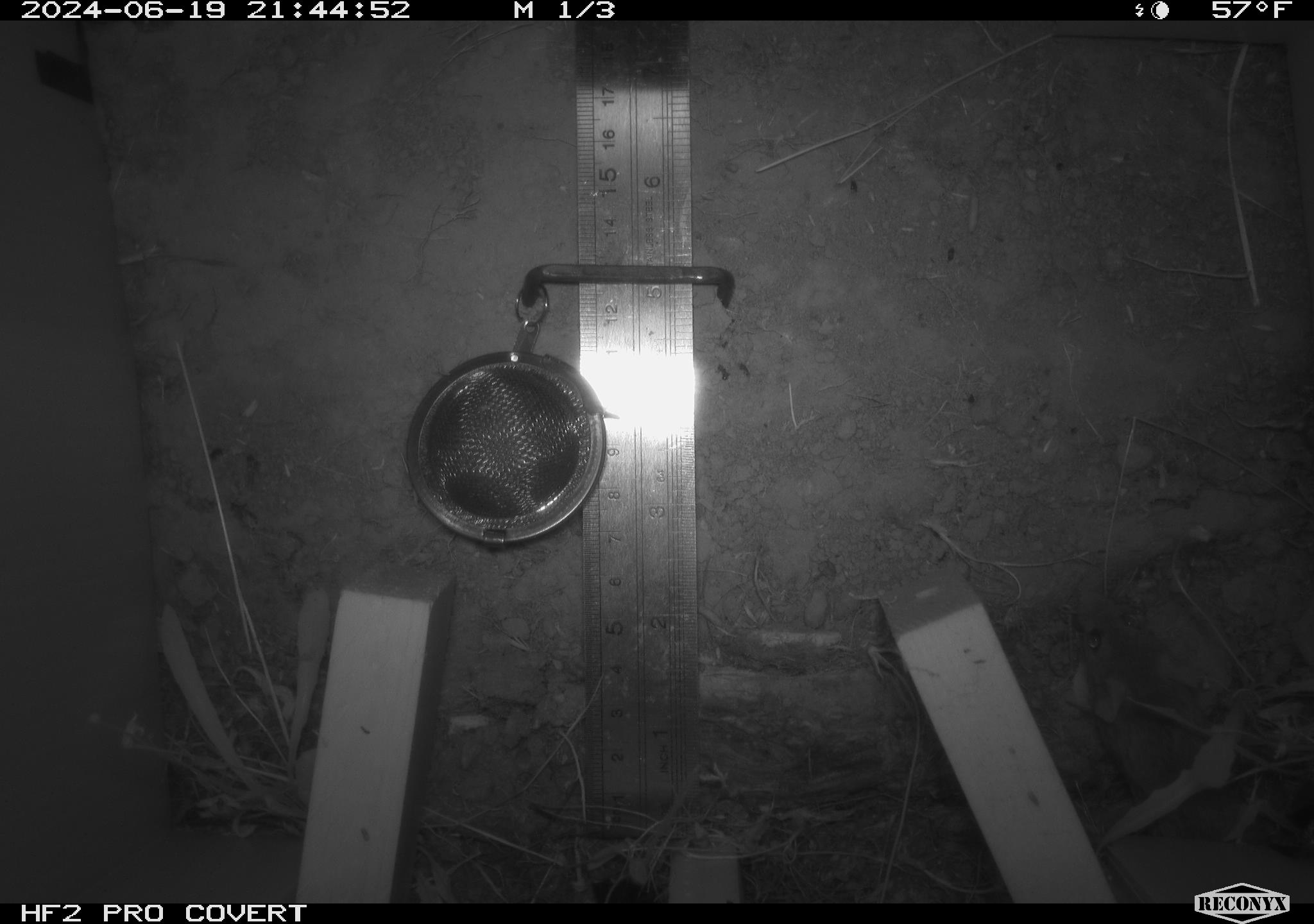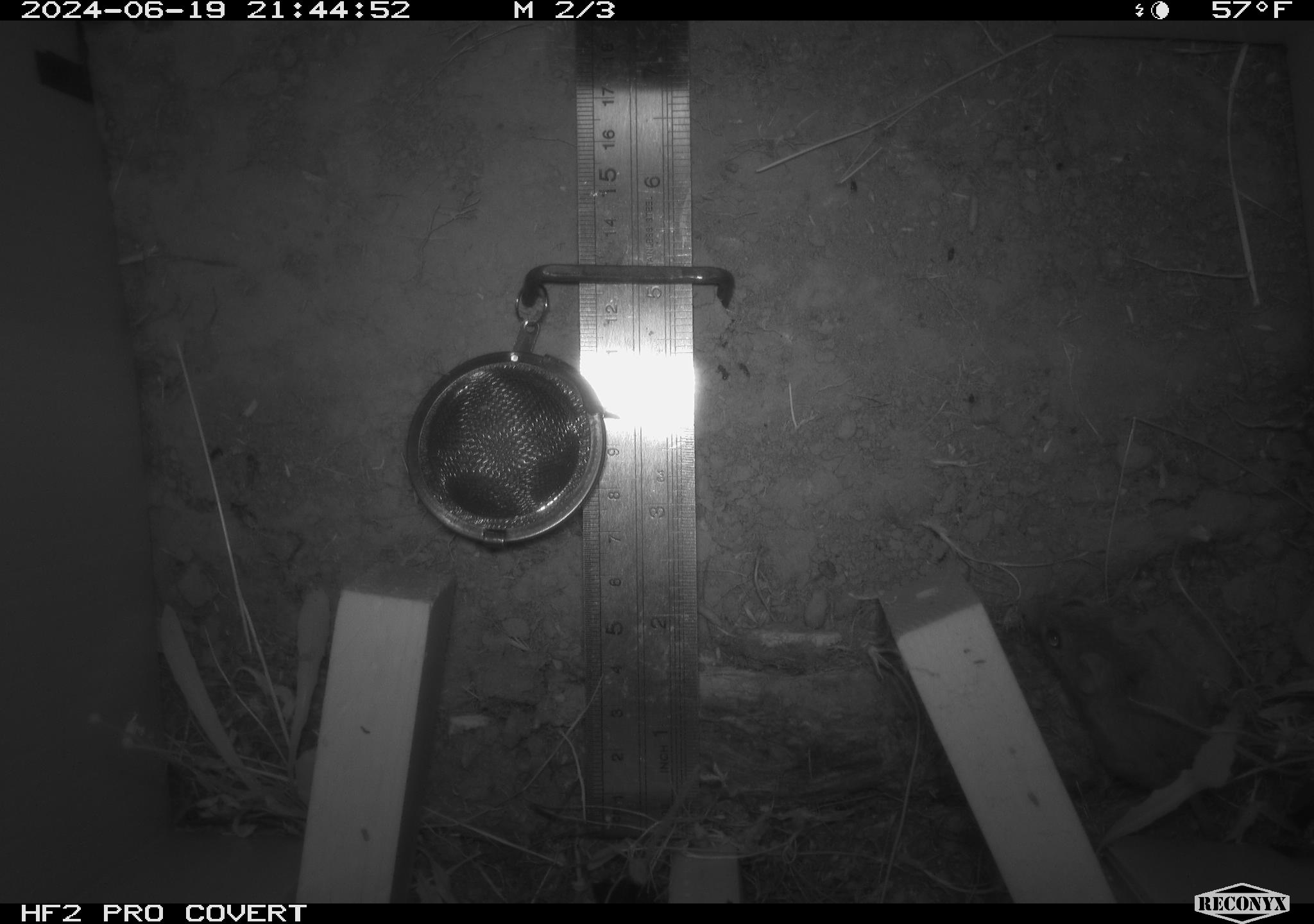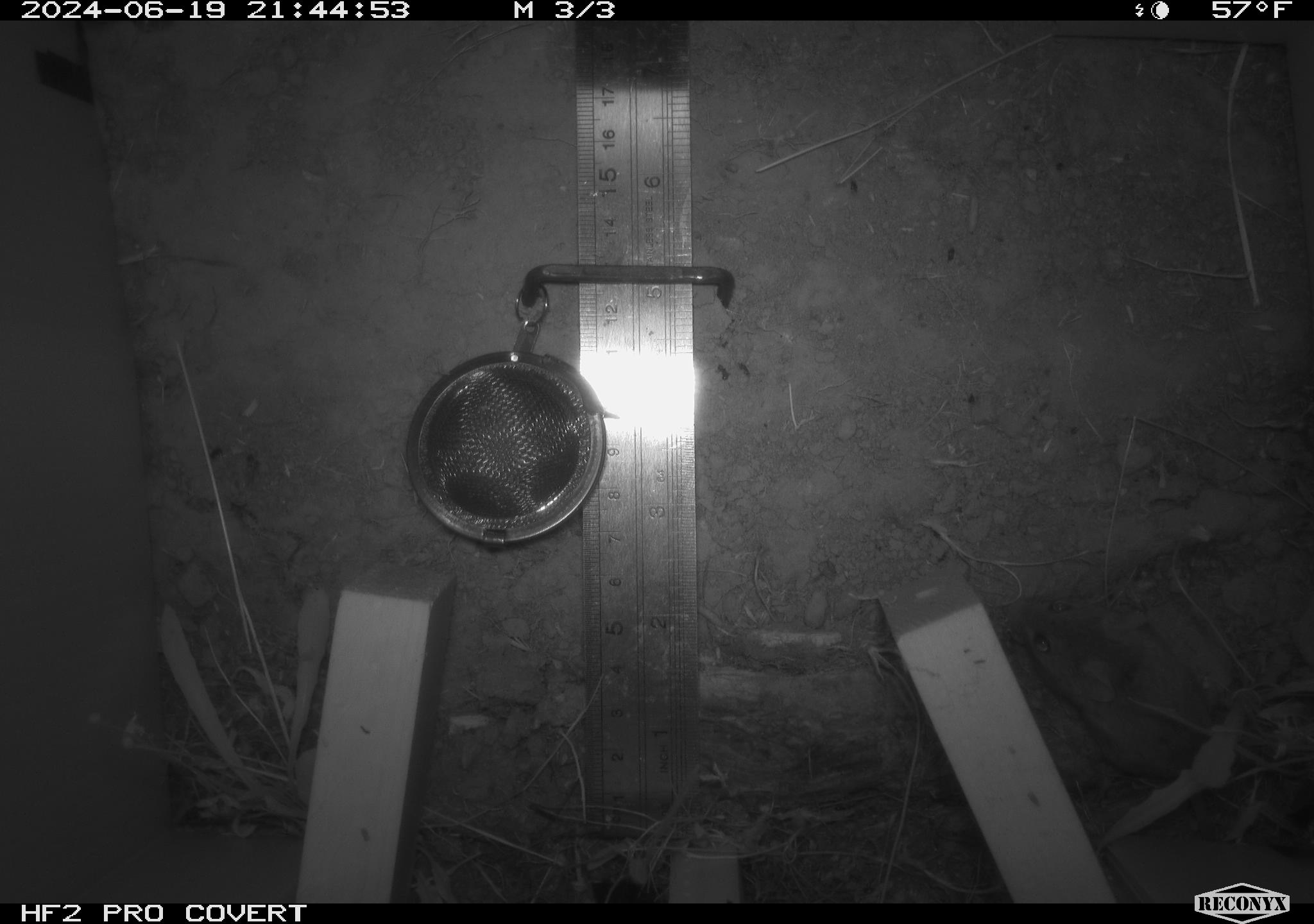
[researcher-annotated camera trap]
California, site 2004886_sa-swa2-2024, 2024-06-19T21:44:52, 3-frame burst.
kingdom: Animalia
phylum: Chordata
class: Mammalia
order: Rodentia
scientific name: Rodentia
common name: mouse species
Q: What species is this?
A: Mouse species (Rodentia).